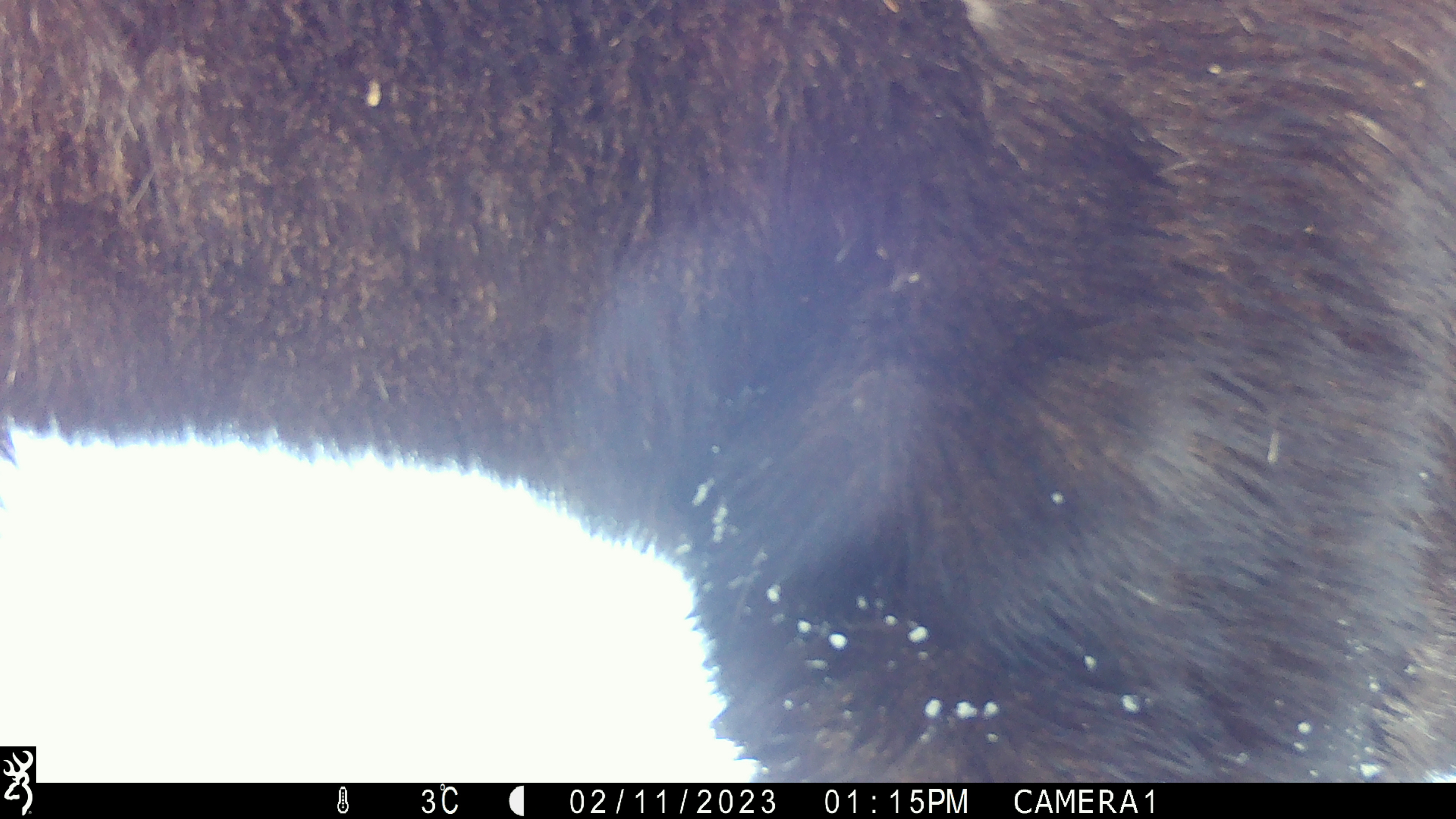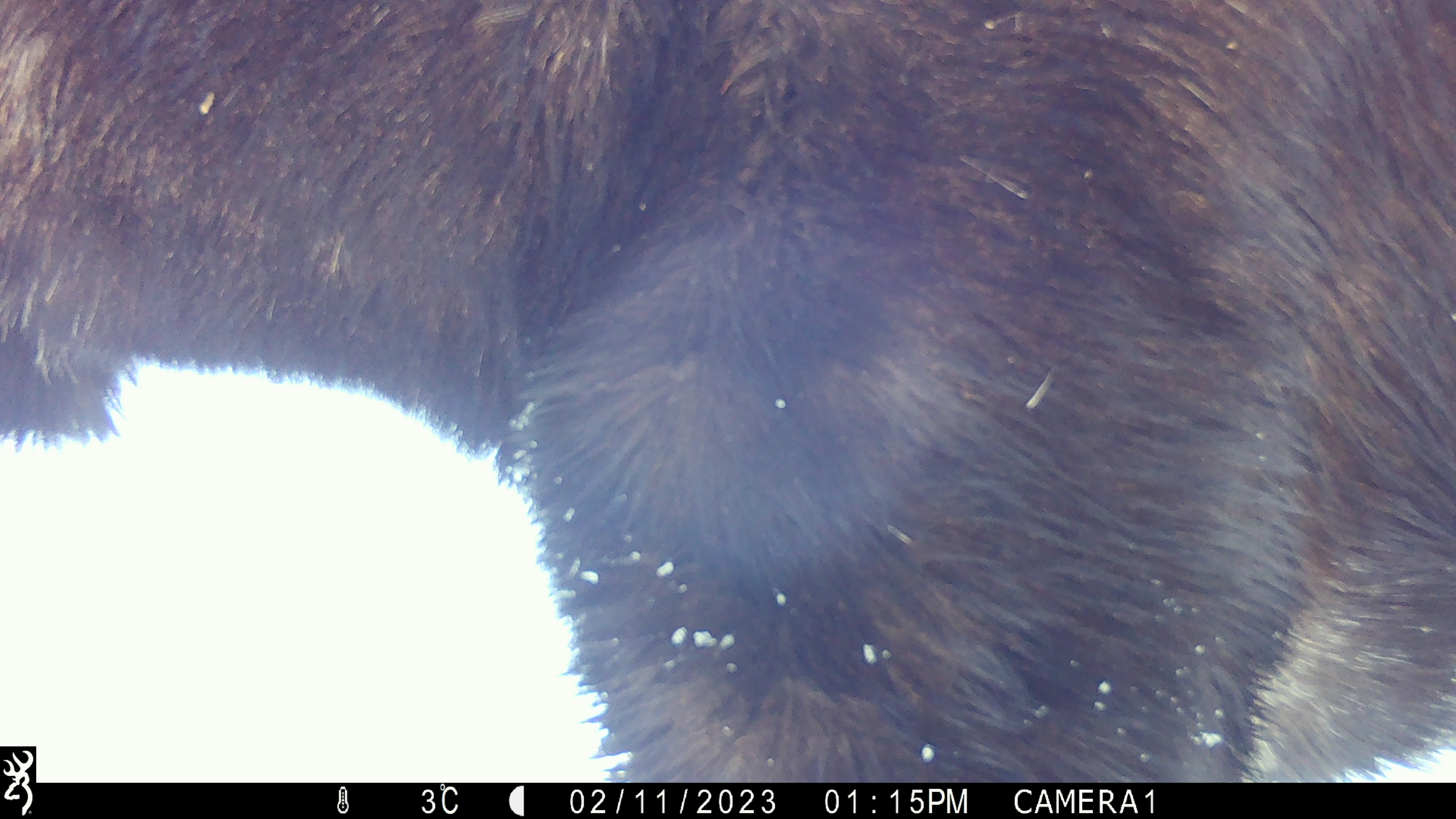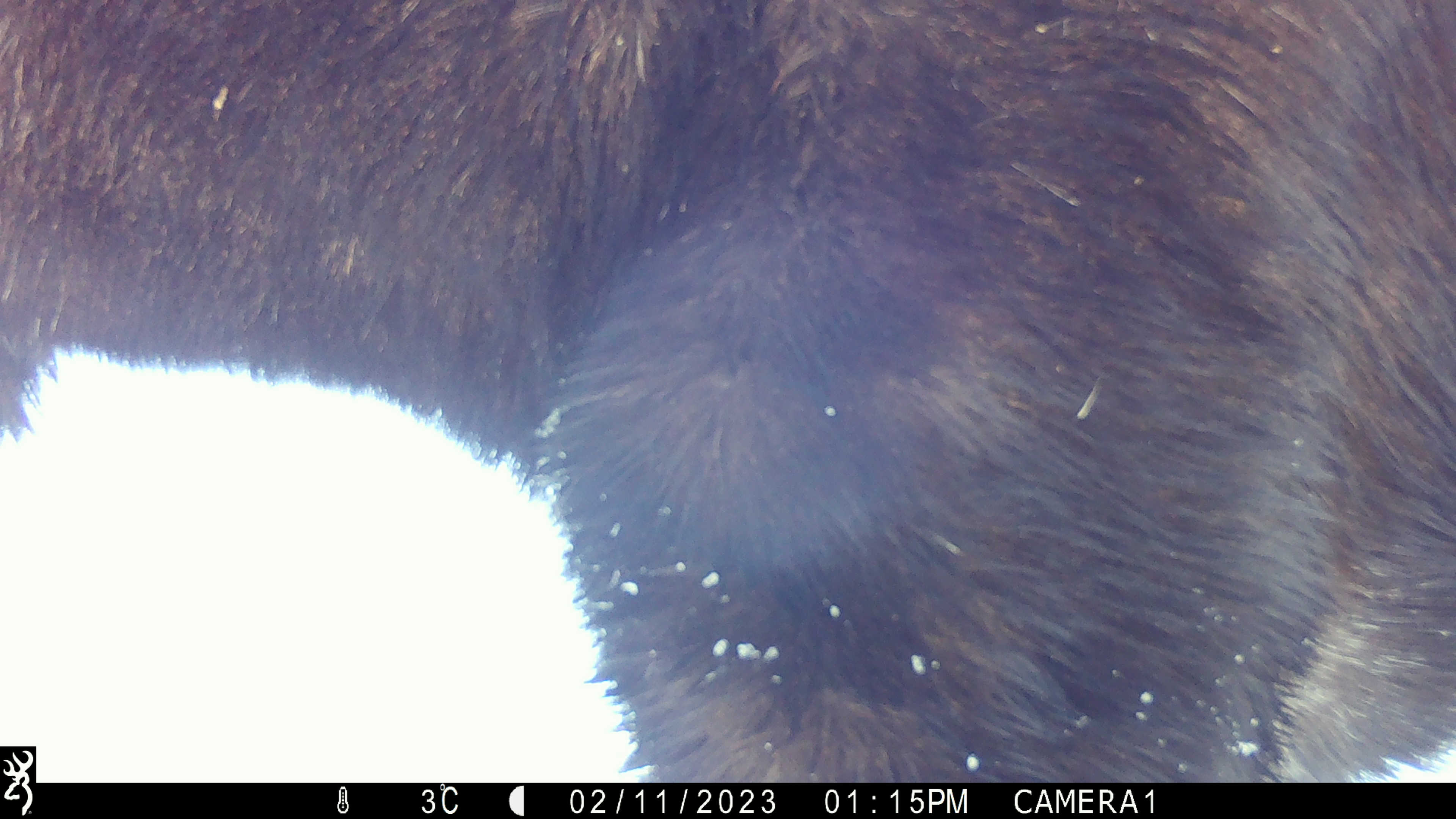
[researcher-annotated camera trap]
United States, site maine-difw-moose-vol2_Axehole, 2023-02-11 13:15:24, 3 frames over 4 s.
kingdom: Animalia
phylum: Chordata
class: Mammalia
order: Artiodactyla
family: Cervidae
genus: Alces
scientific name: Alces alces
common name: moose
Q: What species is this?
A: Moose (Alces alces).